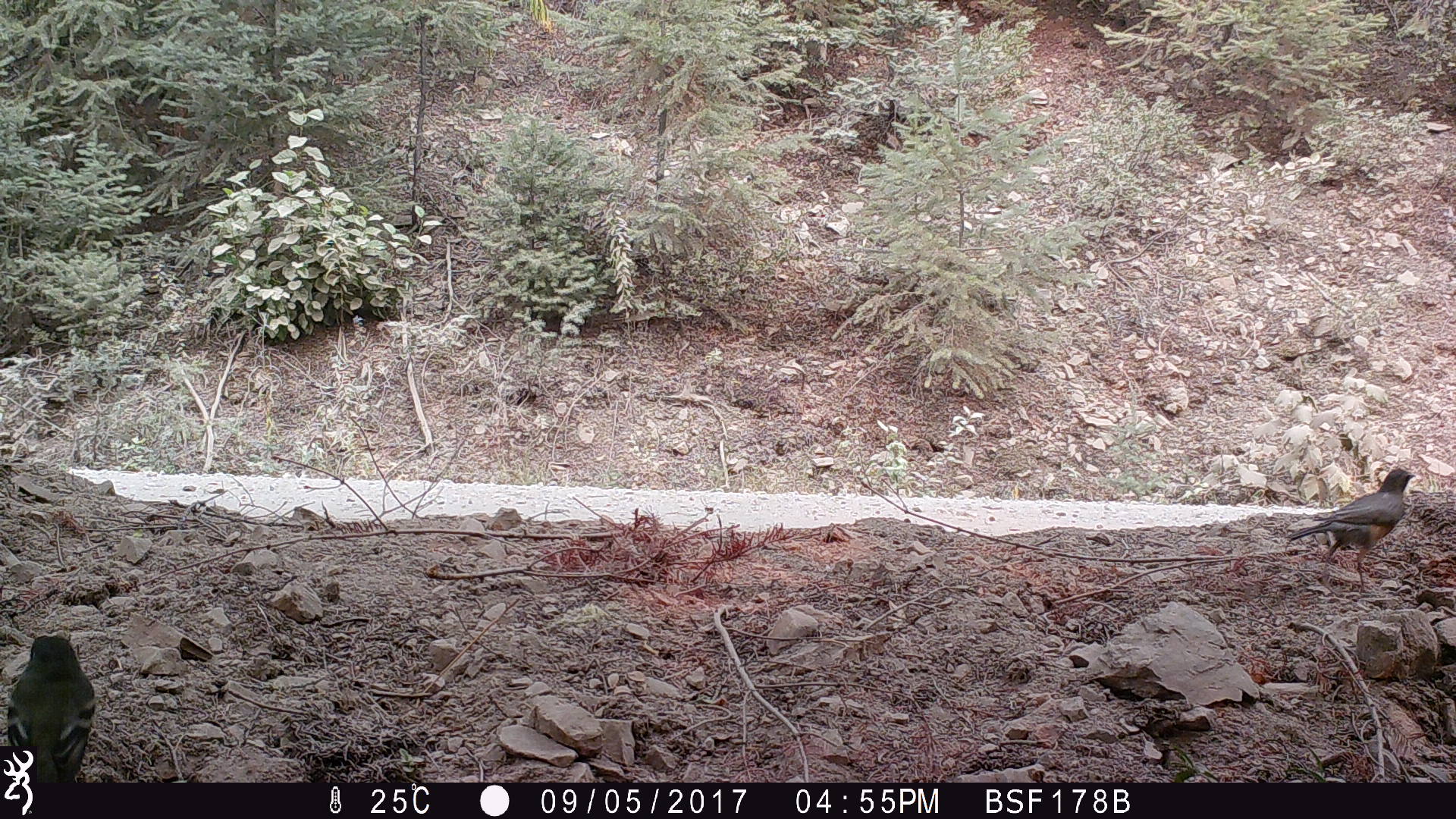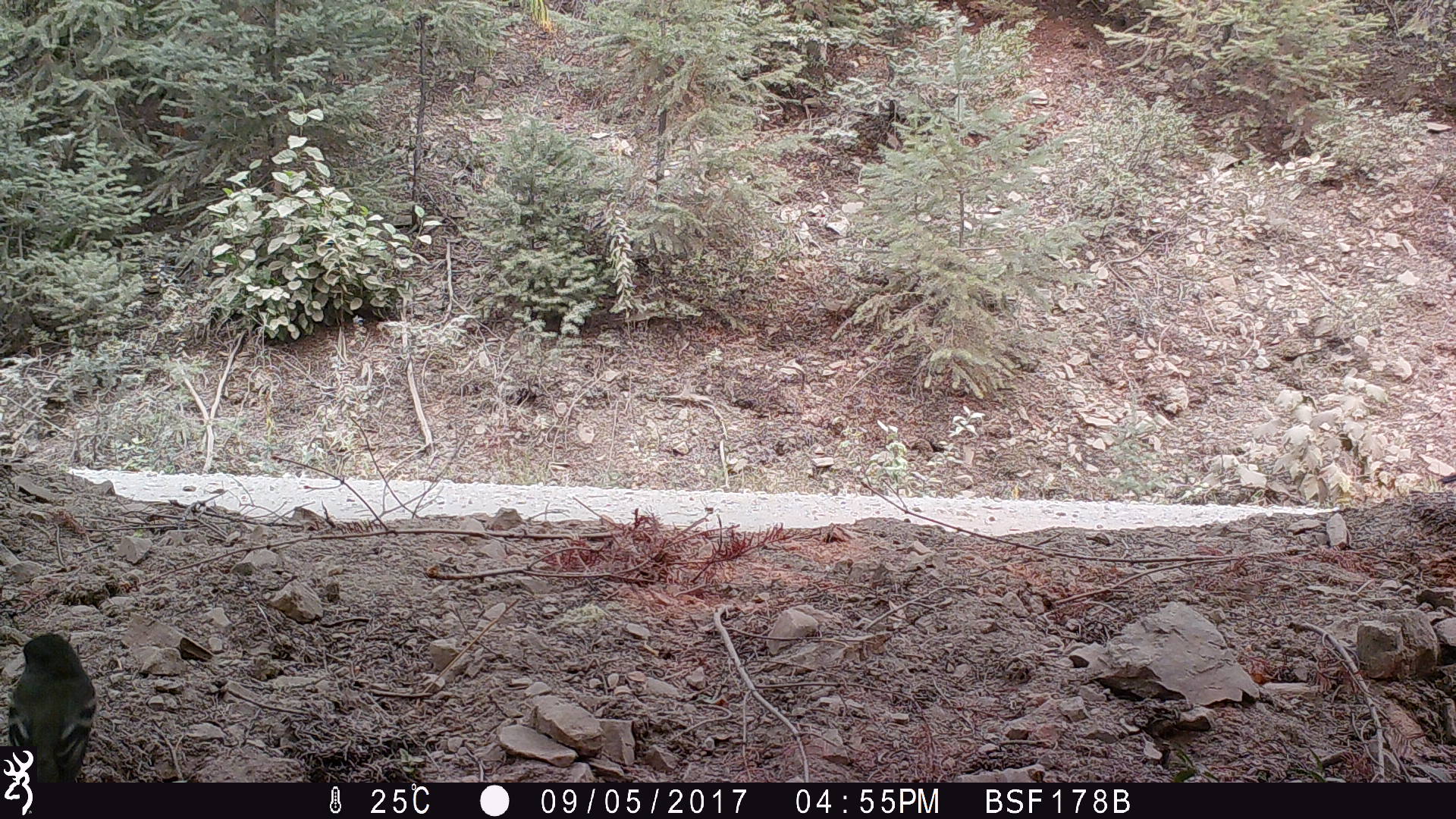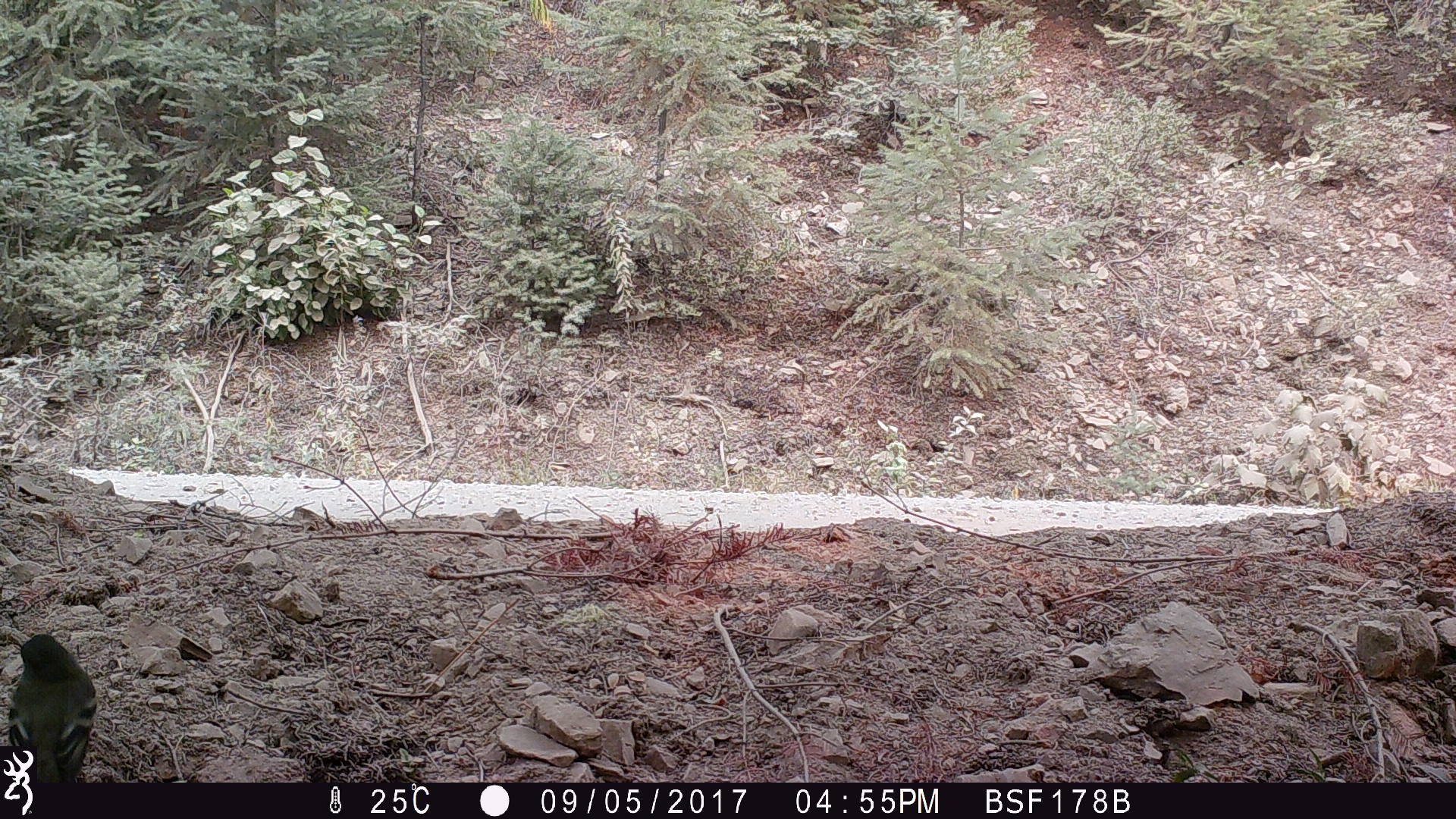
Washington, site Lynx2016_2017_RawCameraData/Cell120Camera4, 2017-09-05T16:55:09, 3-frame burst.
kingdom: Animalia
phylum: Chordata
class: Aves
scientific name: Aves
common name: birds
Aves (birds). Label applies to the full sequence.